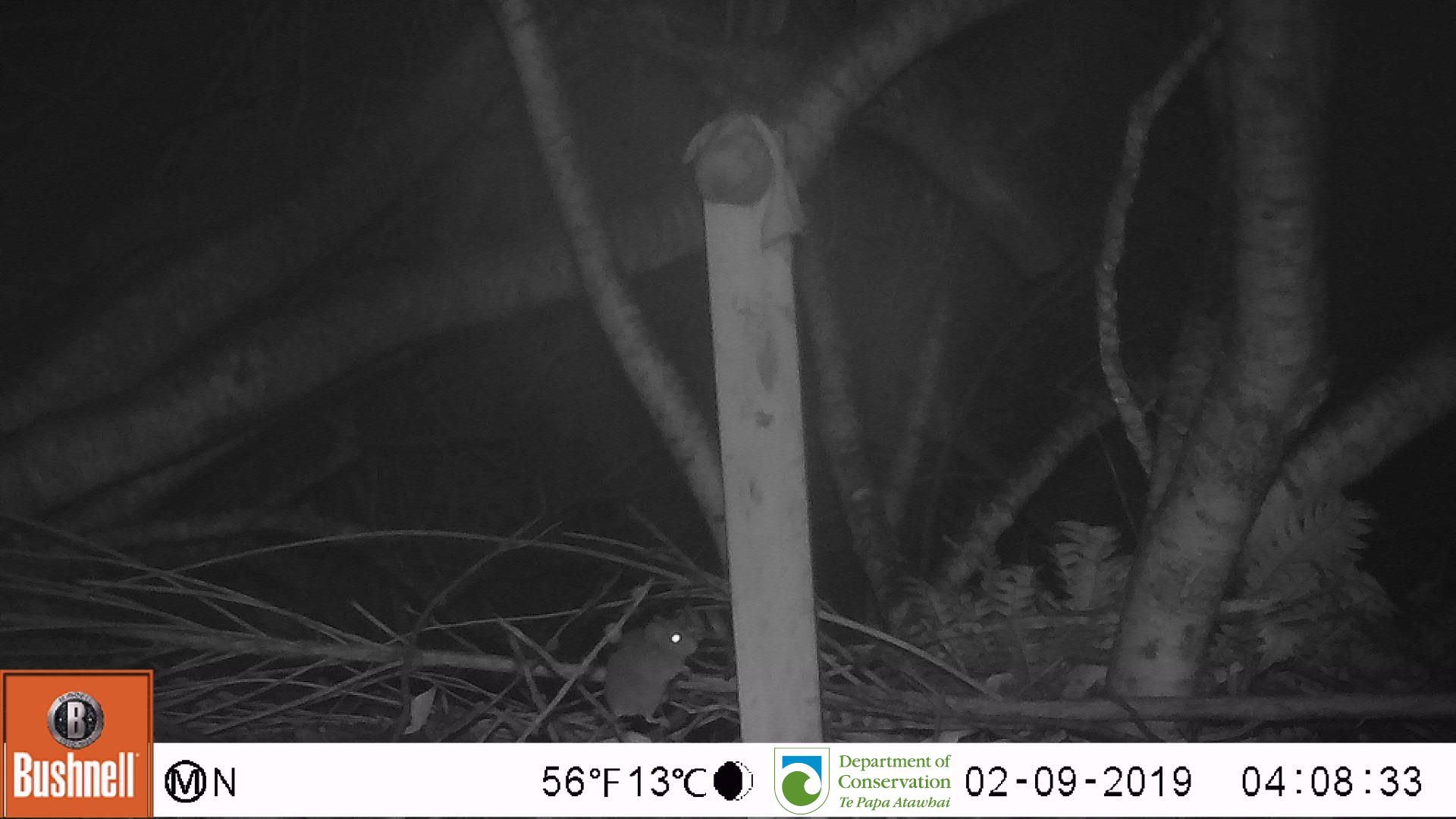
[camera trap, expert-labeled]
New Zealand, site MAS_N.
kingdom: Animalia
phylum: Chordata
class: Mammalia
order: Rodentia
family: Muridae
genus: Mus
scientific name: Mus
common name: mouse